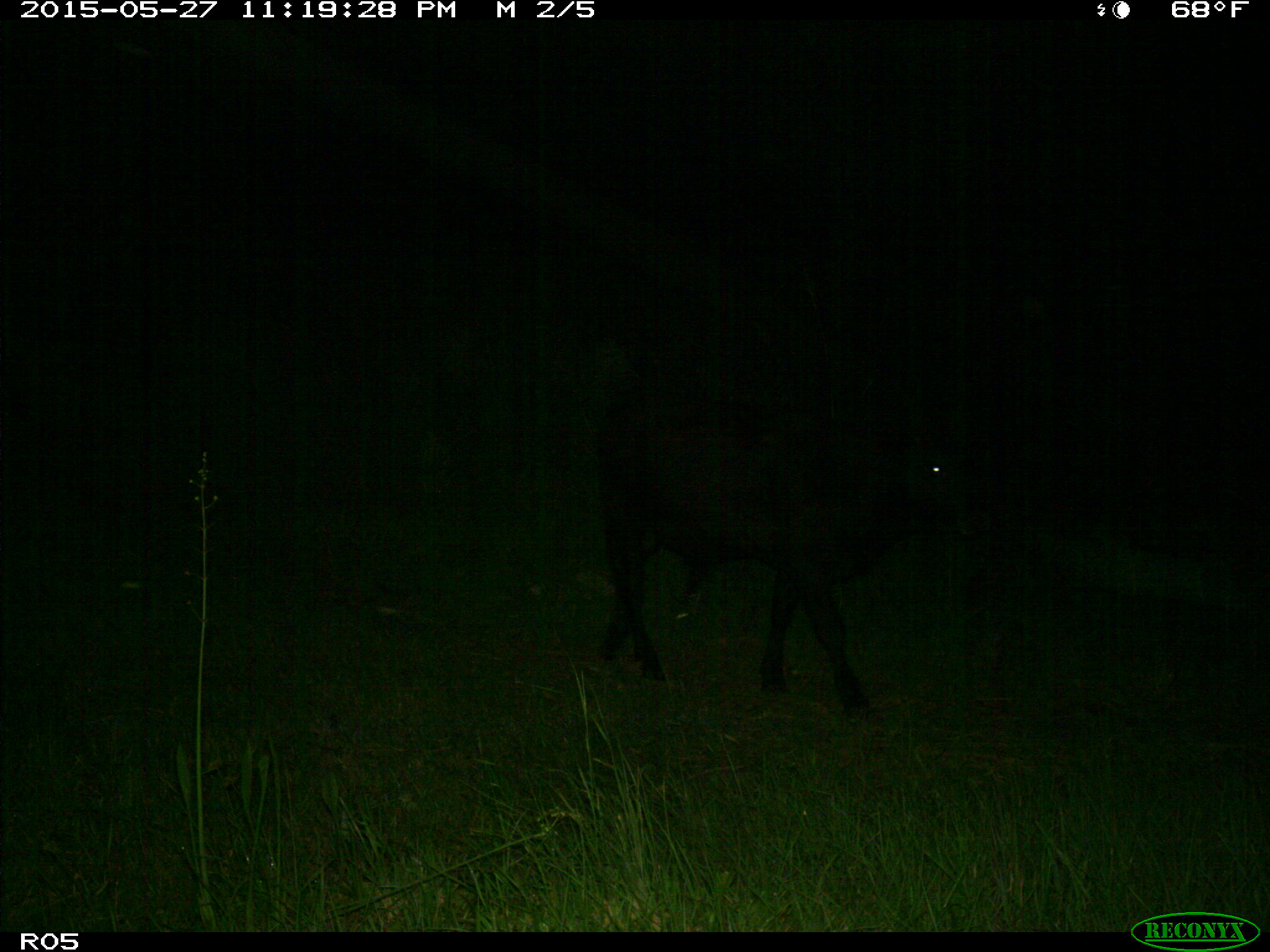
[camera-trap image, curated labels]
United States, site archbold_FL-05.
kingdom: Animalia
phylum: Chordata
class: Mammalia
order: Artiodactyla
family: Bovidae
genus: Bos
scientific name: Bos taurus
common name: domestic cow